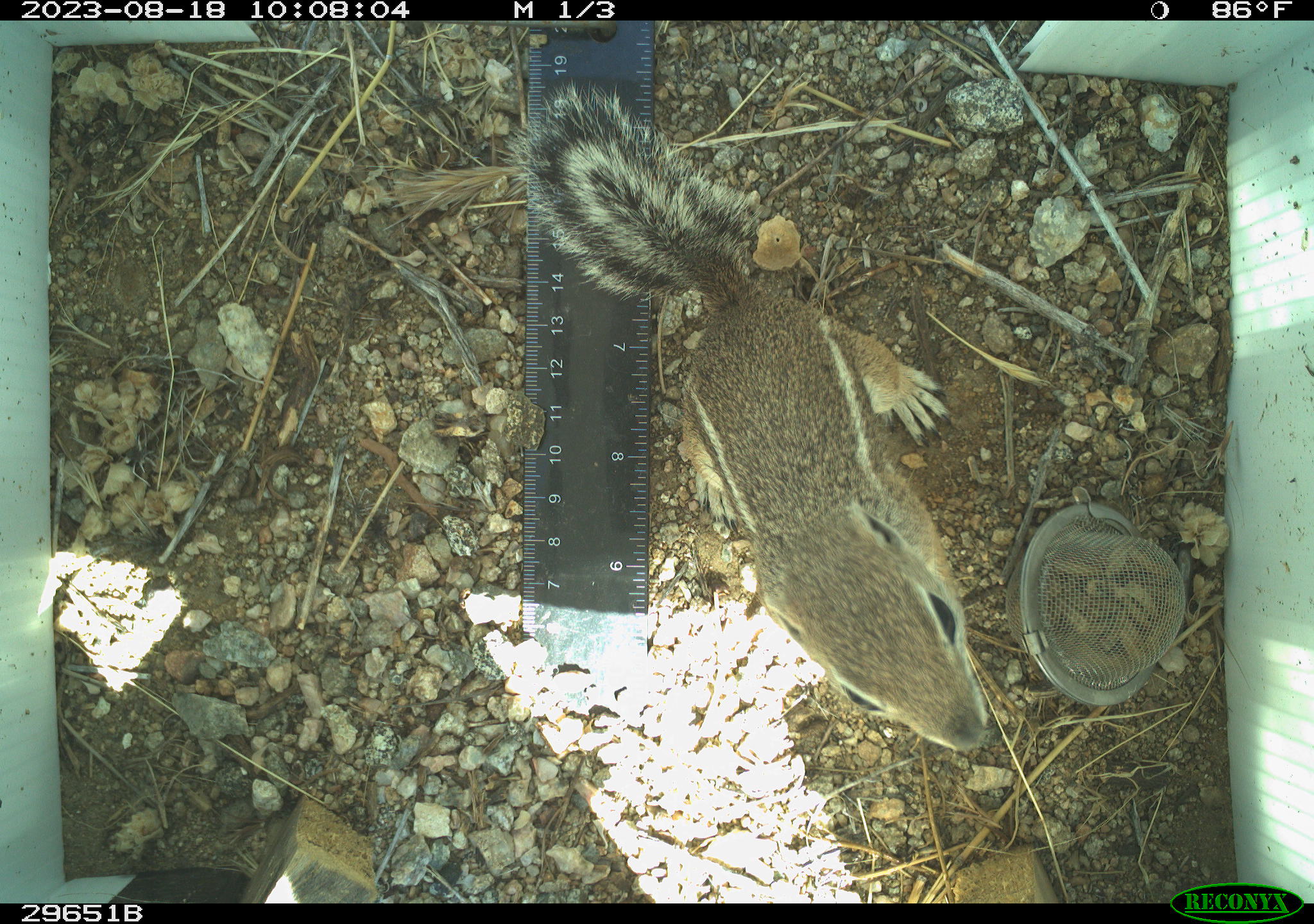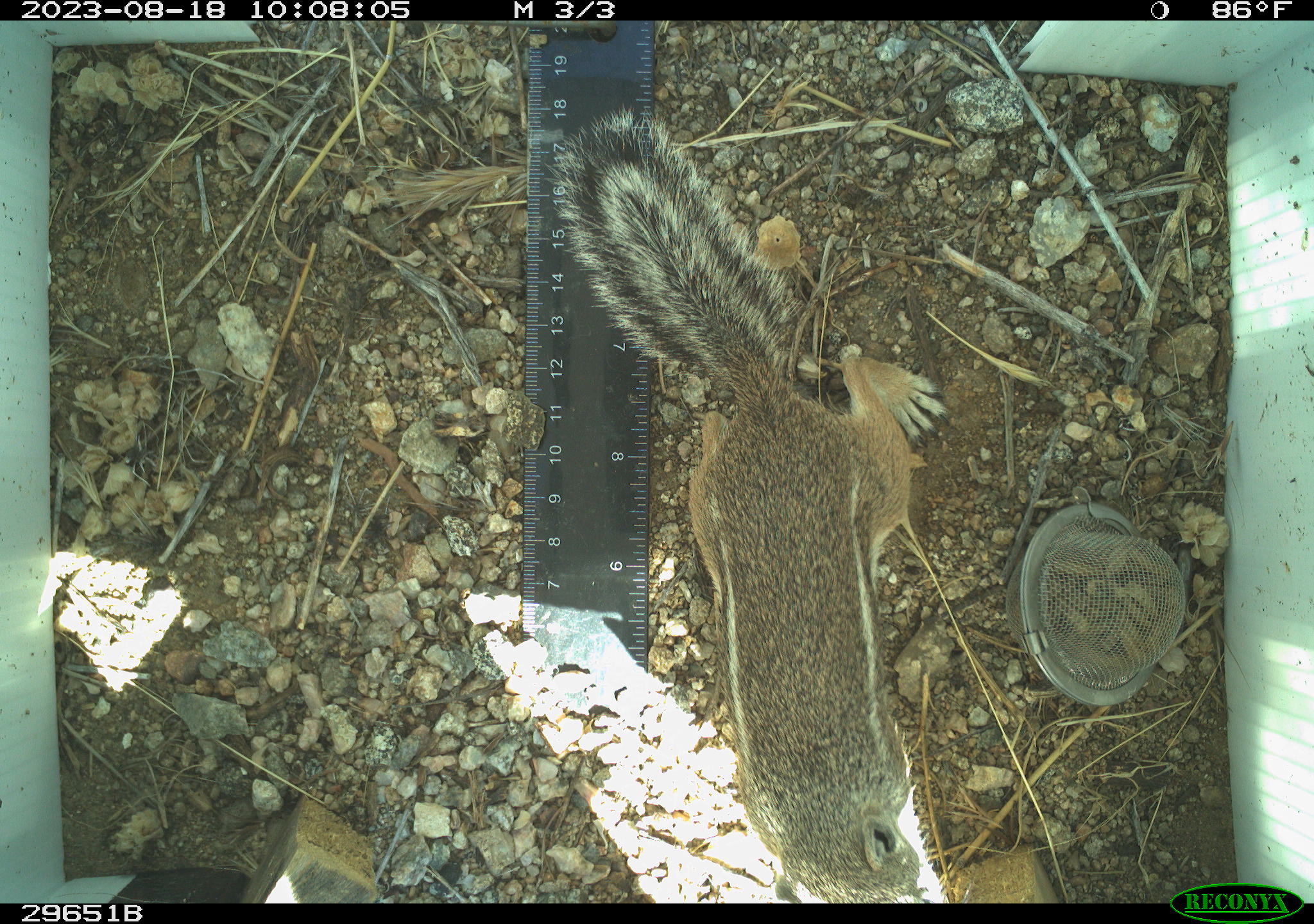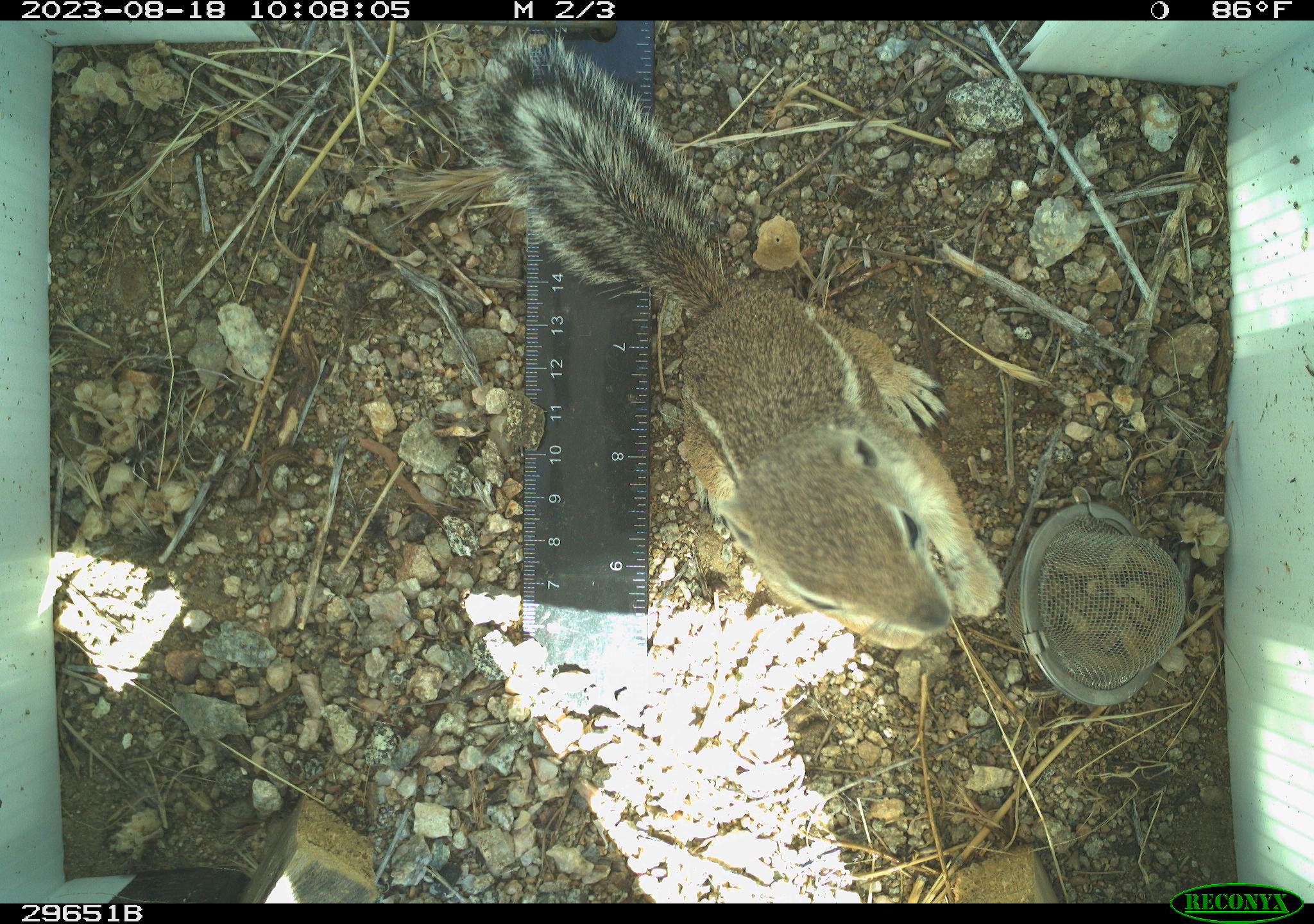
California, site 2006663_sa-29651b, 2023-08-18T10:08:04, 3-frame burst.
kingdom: Animalia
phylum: Chordata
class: Mammalia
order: Rodentia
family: Sciuridae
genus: Ammospermophilus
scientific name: Ammospermophilus leucurus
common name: white-tailed antelope squirrel